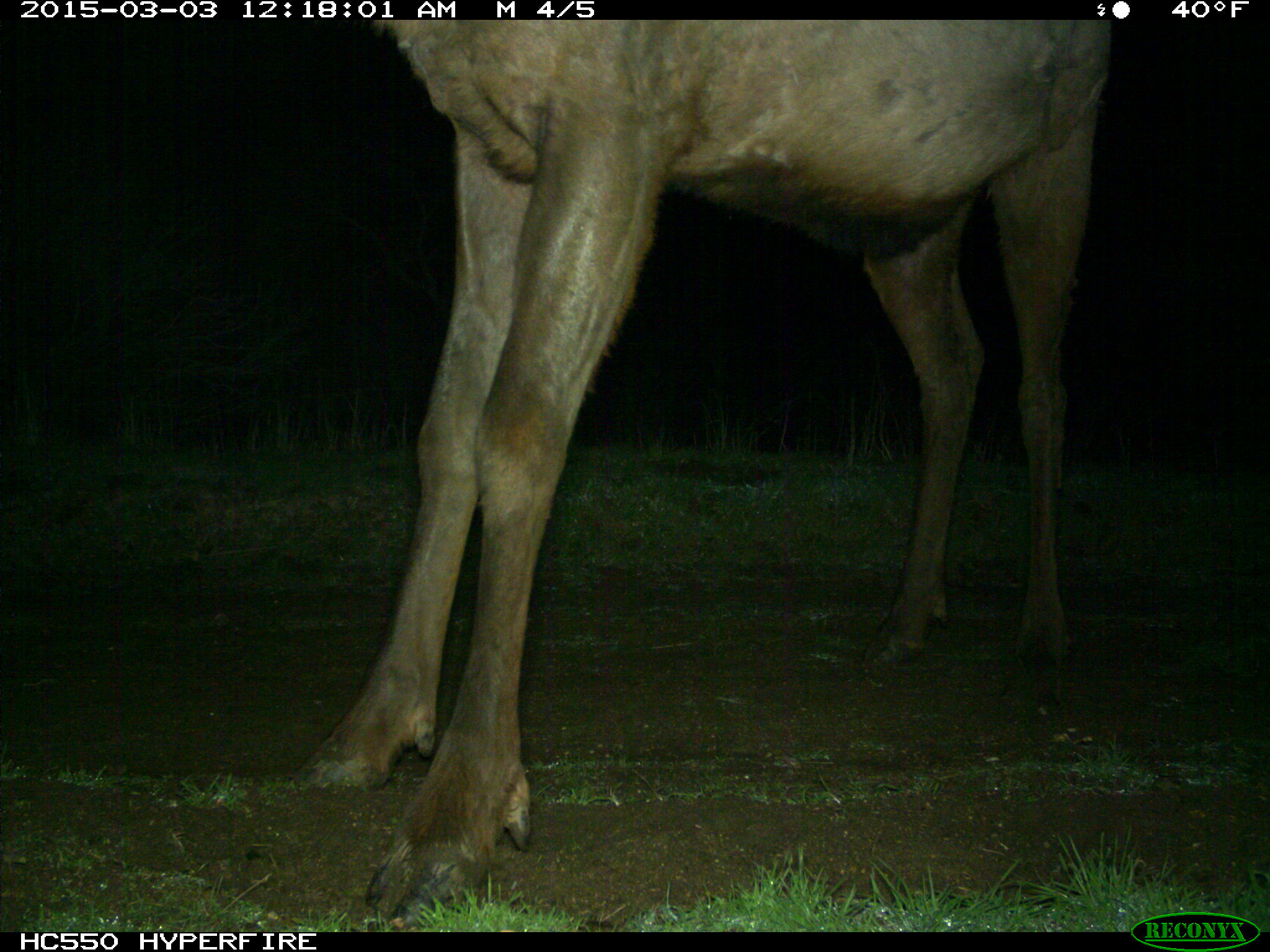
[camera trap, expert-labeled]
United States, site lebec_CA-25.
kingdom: Animalia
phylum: Chordata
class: Mammalia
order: Artiodactyla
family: Cervidae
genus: Cervus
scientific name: Cervus canadensis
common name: elk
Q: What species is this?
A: Cervus canadensis (elk).